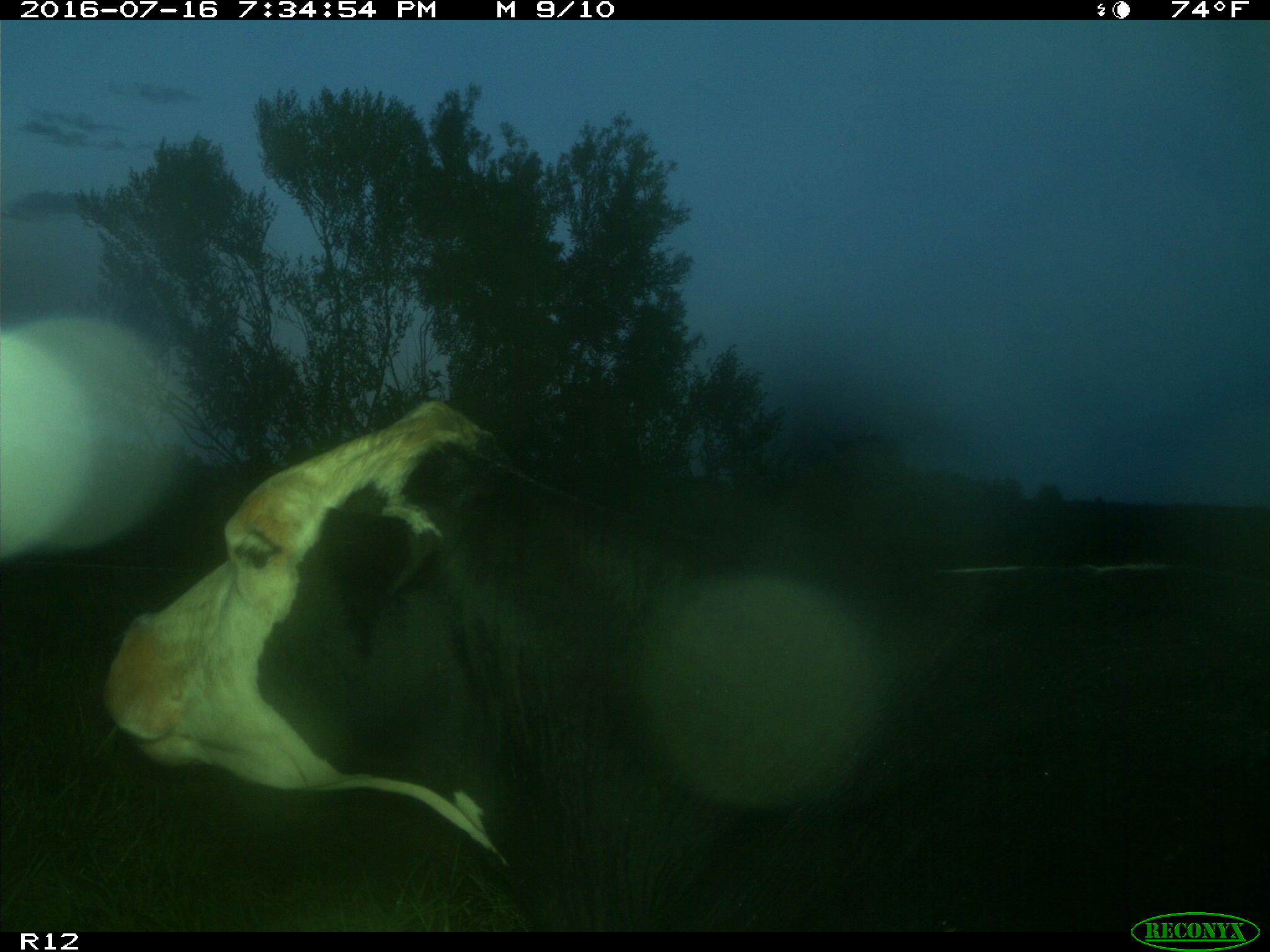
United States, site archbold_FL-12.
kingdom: Animalia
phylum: Chordata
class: Mammalia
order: Artiodactyla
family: Bovidae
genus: Bos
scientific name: Bos taurus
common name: domestic cow